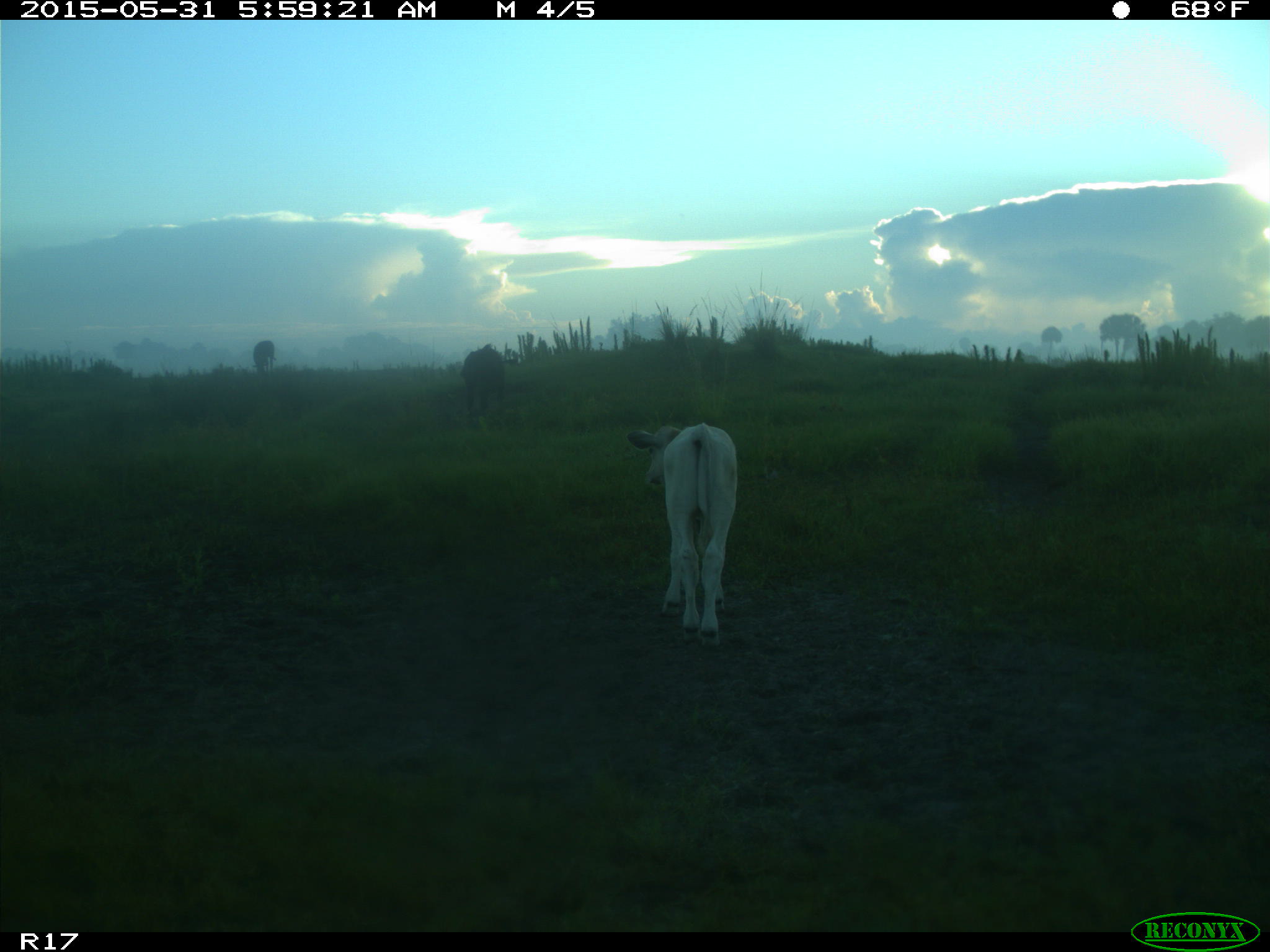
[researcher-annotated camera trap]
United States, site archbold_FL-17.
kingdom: Animalia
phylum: Chordata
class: Mammalia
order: Artiodactyla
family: Bovidae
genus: Bos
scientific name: Bos taurus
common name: domestic cow